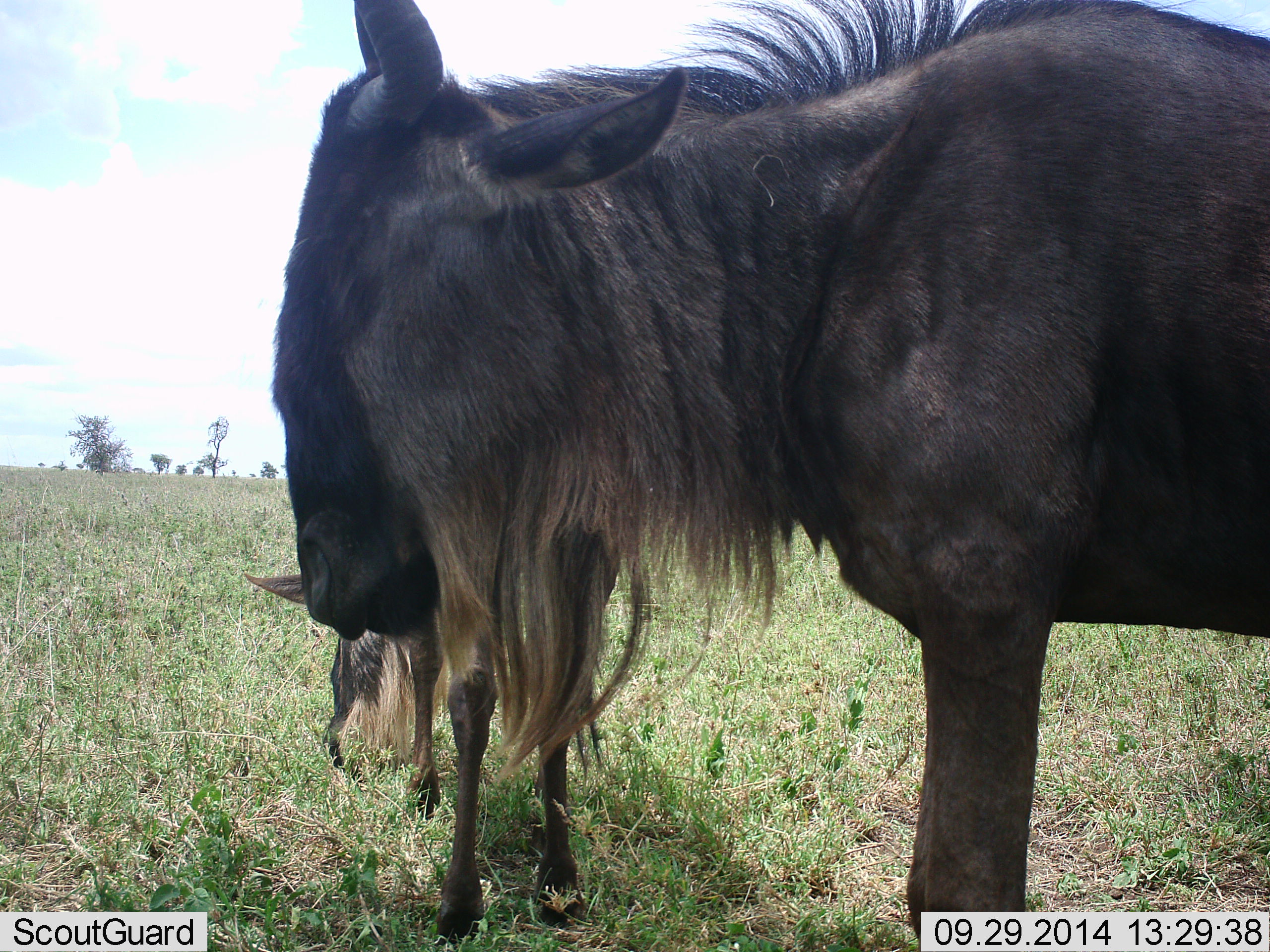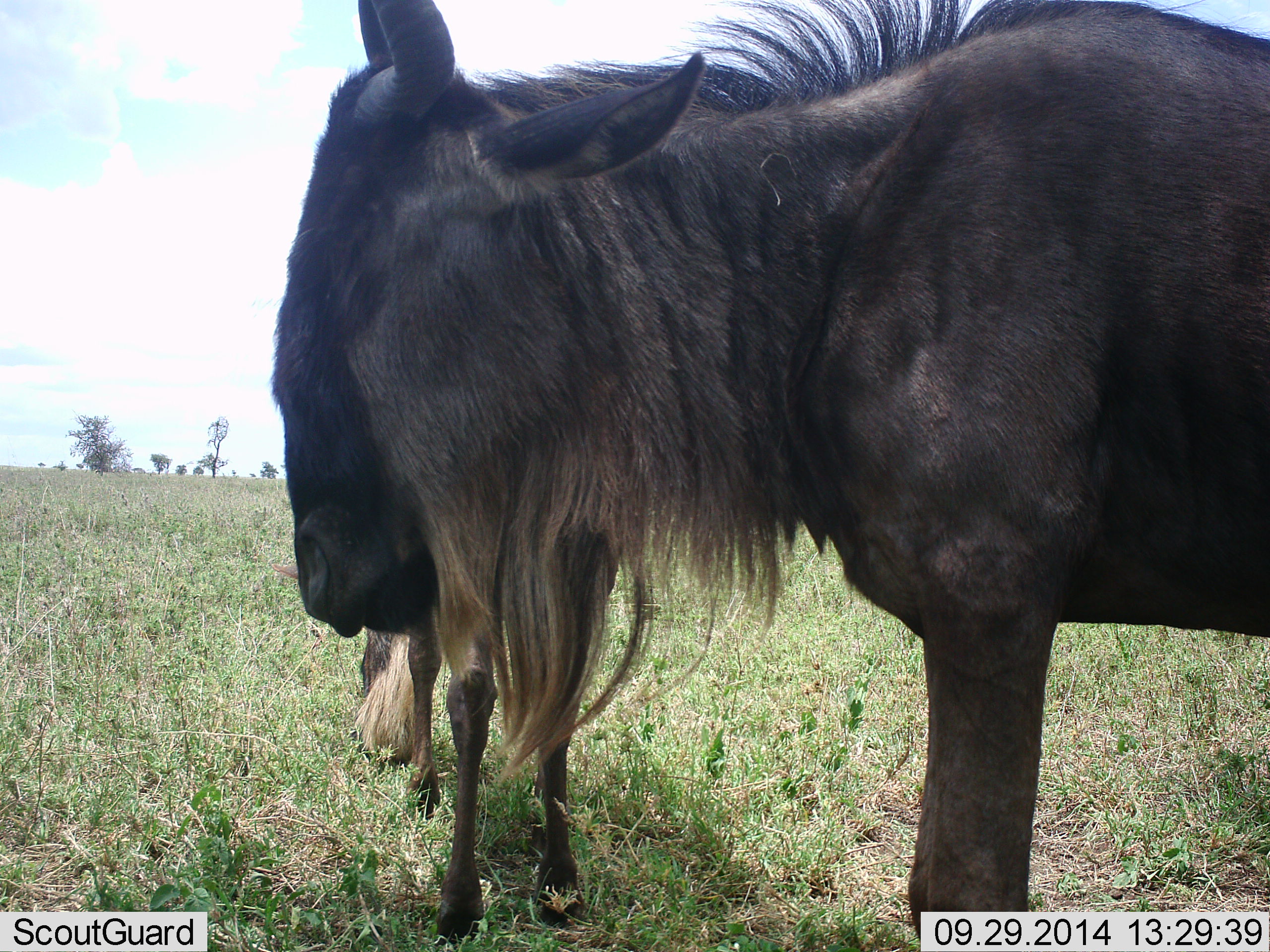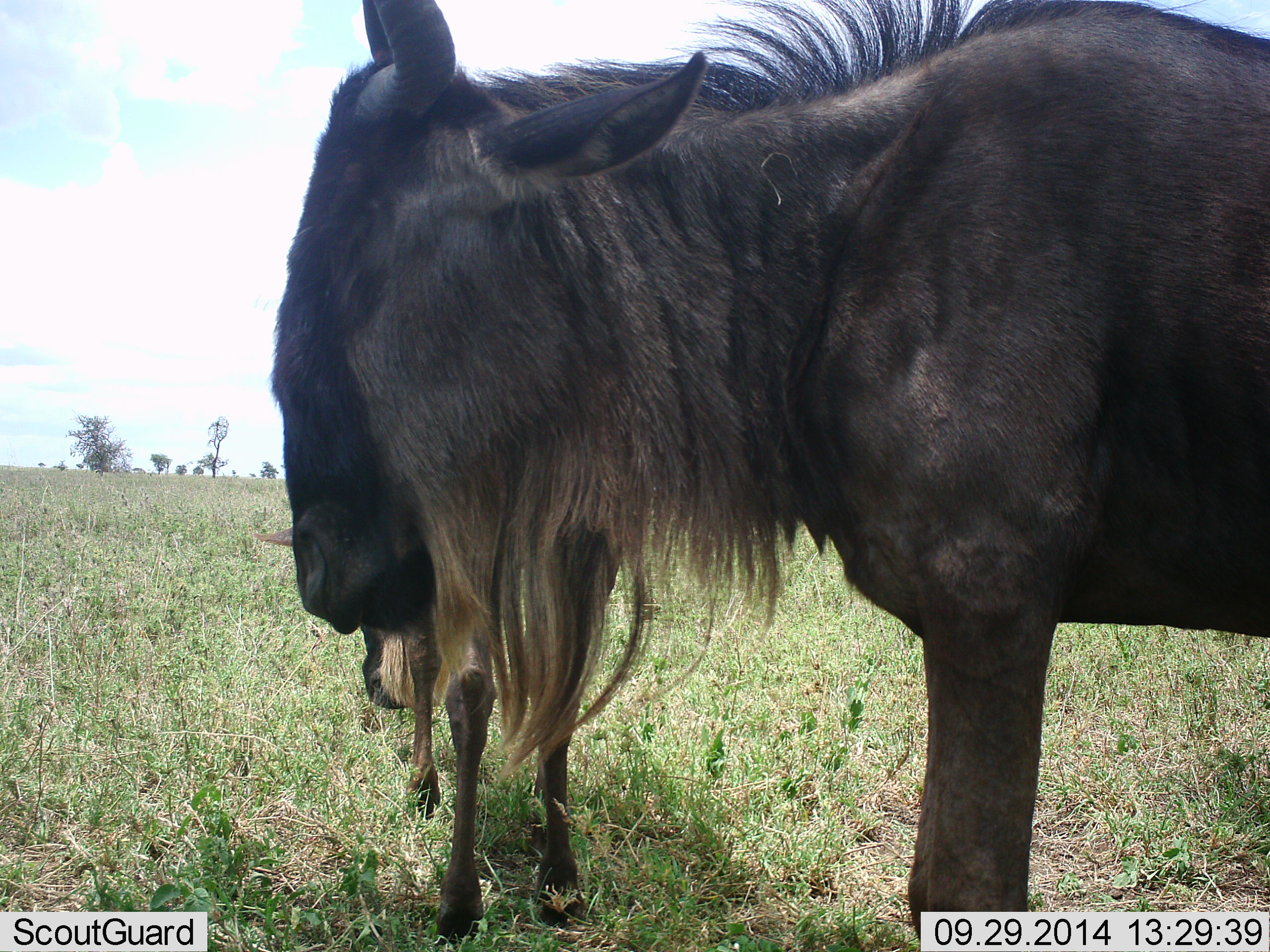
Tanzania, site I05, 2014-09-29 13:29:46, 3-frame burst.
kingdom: Animalia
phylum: Chordata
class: Mammalia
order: Artiodactyla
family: Bovidae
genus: Connochaetes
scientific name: Connochaetes taurinus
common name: blue wildebeest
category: wildebeest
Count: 2.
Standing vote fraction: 80%.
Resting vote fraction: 0%.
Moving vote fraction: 10%.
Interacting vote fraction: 10%.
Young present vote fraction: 10%.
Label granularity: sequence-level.